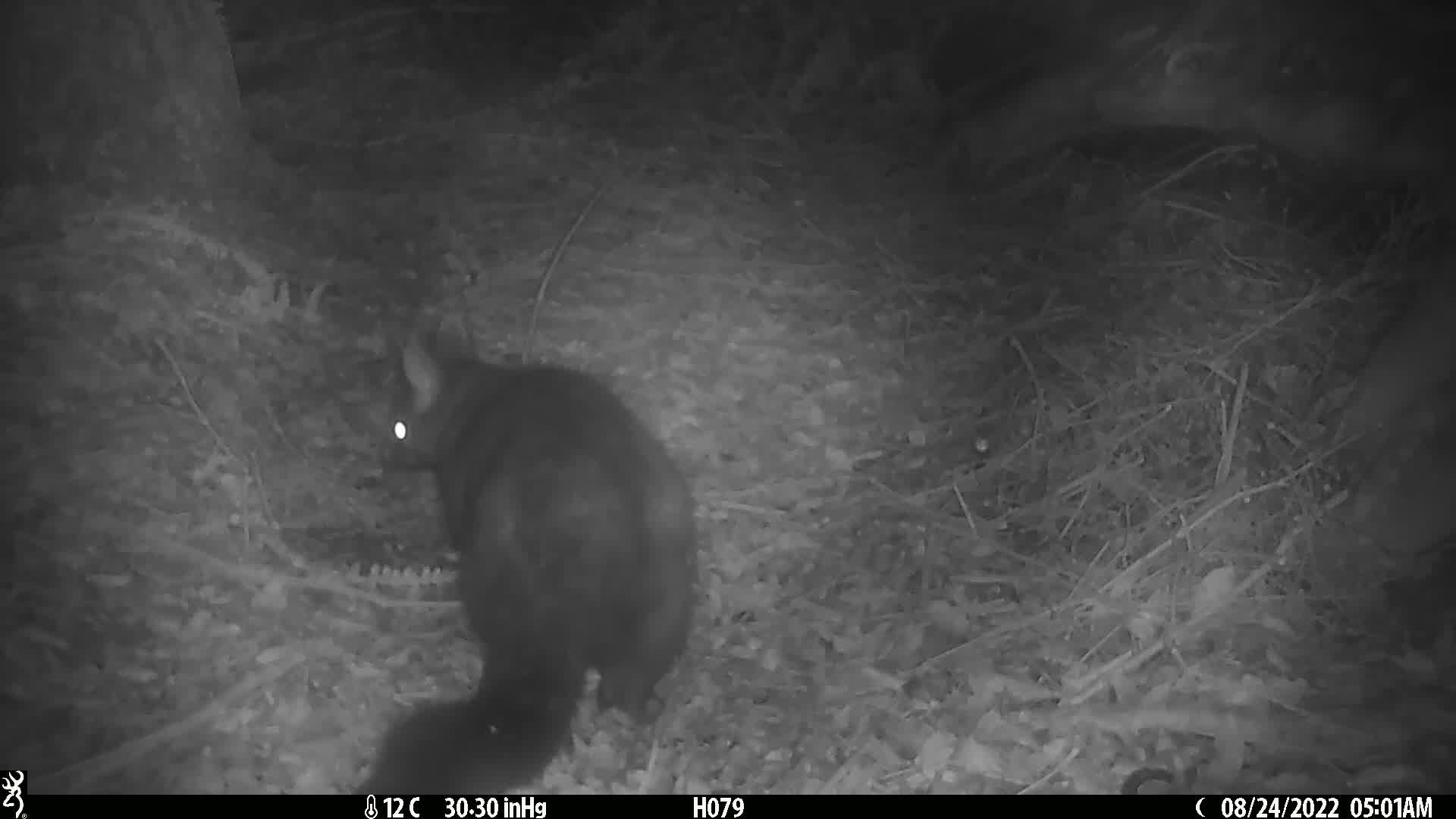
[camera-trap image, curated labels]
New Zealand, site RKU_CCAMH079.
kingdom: Animalia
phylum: Chordata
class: Mammalia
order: Diprotodontia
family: Phalangeridae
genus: Trichosurus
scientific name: Trichosurus vulpecula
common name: common brushtail possum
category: possum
Possum (common brushtail possum) (Trichosurus vulpecula).